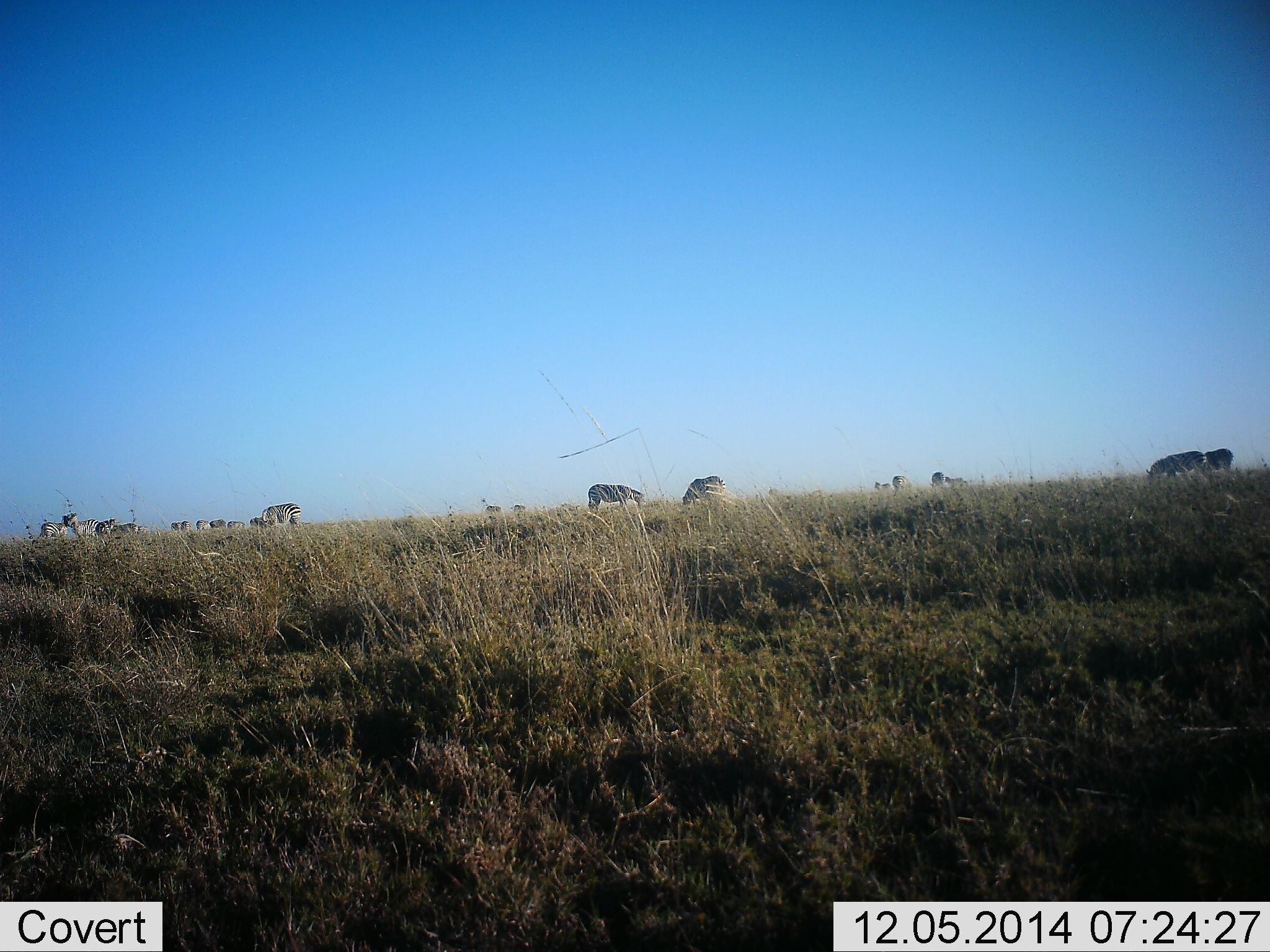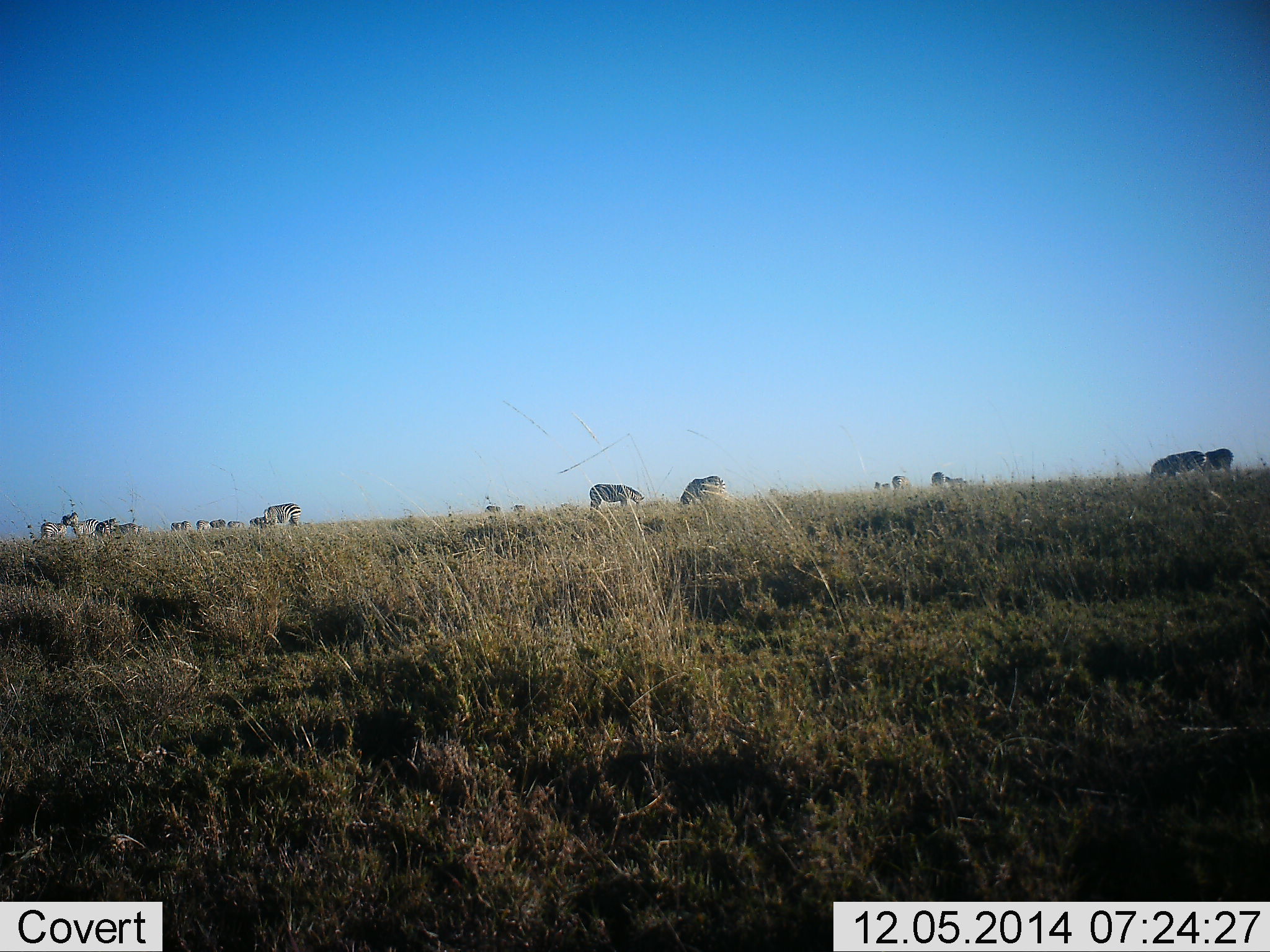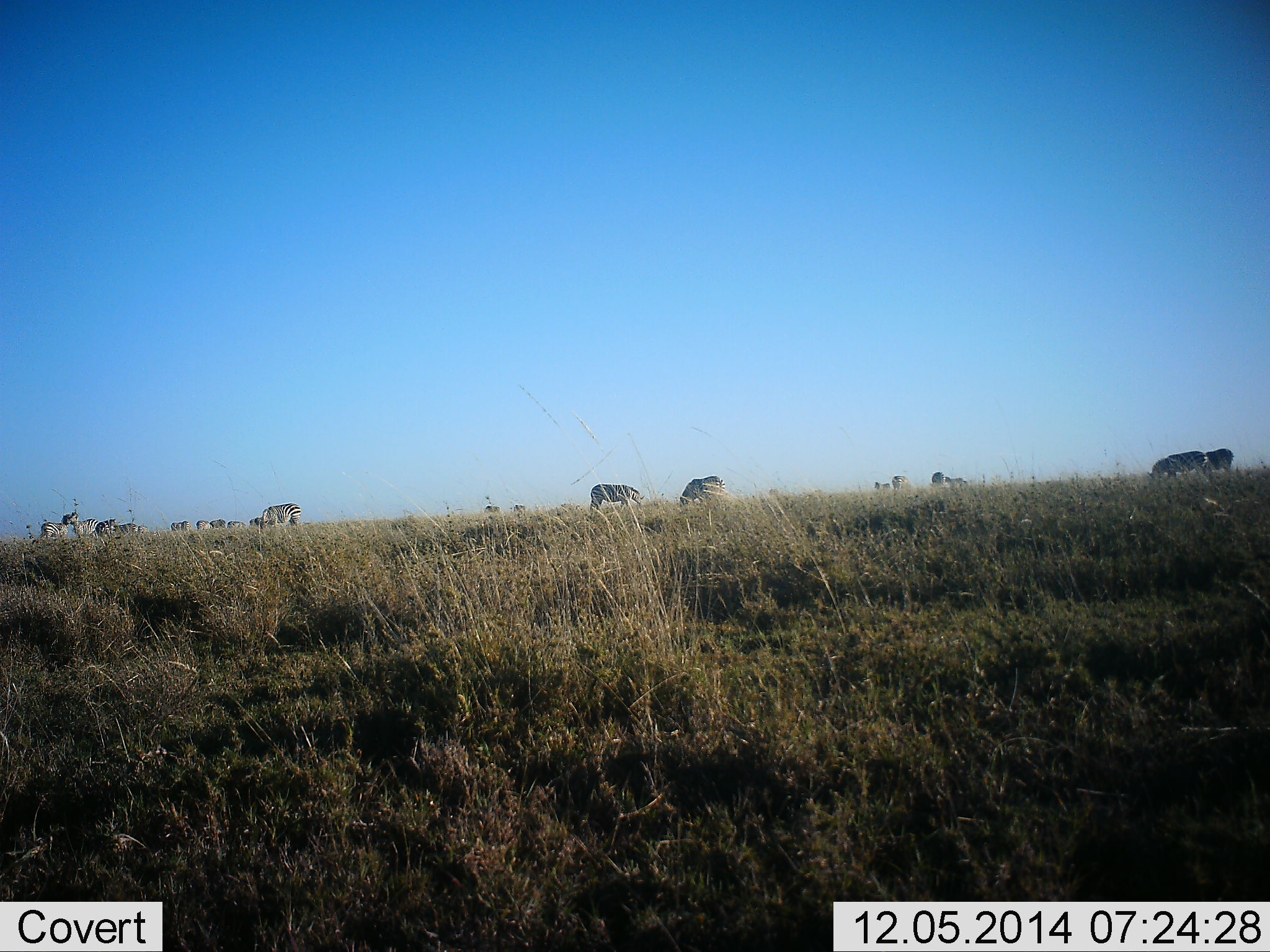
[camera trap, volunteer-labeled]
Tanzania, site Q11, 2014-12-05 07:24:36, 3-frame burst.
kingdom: Animalia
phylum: Chordata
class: Mammalia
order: Perissodactyla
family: Equidae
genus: Equus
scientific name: Equus quagga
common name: plains zebra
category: zebra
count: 11-50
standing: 60%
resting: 0%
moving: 10%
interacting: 0%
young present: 0%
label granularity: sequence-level